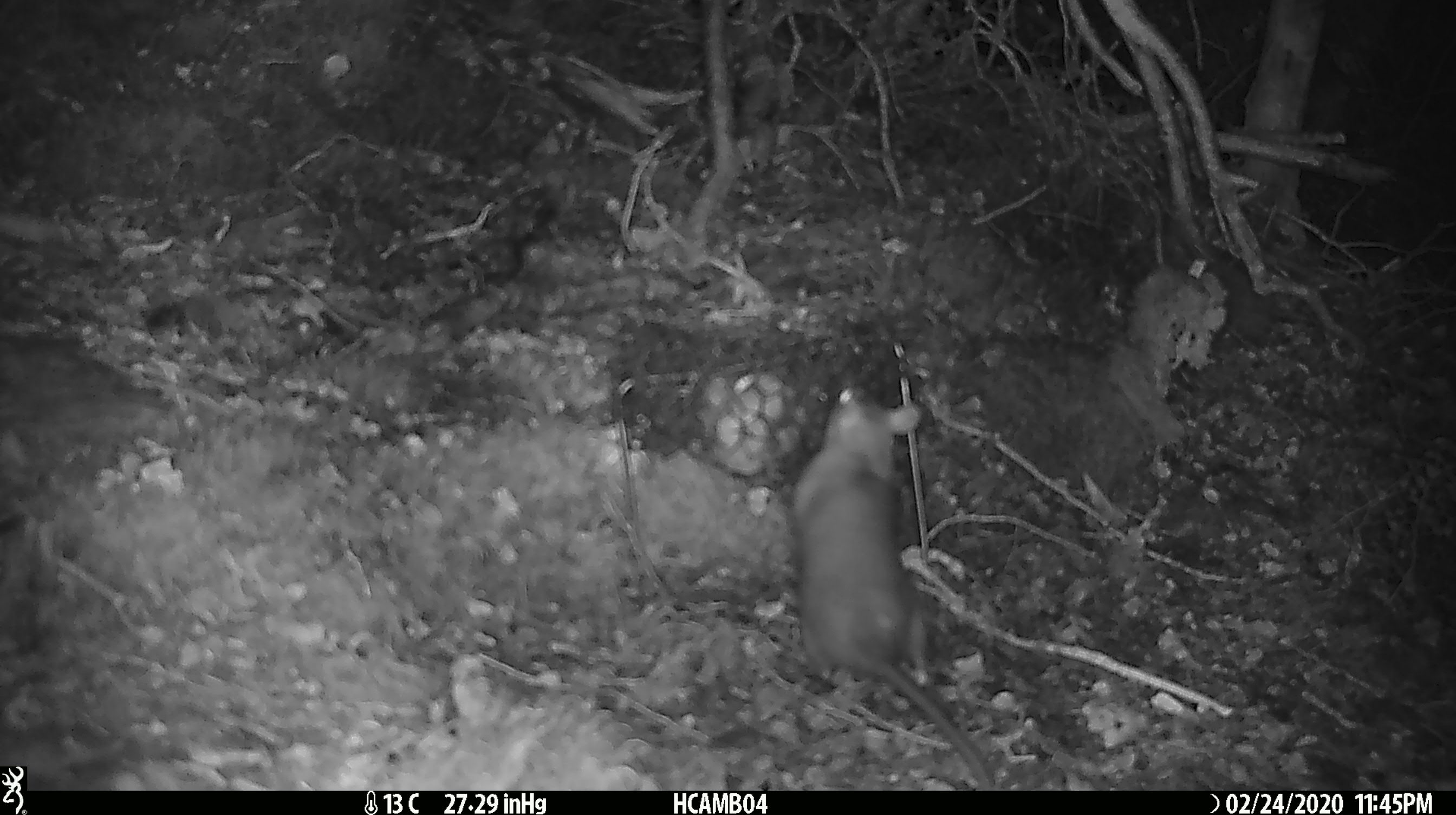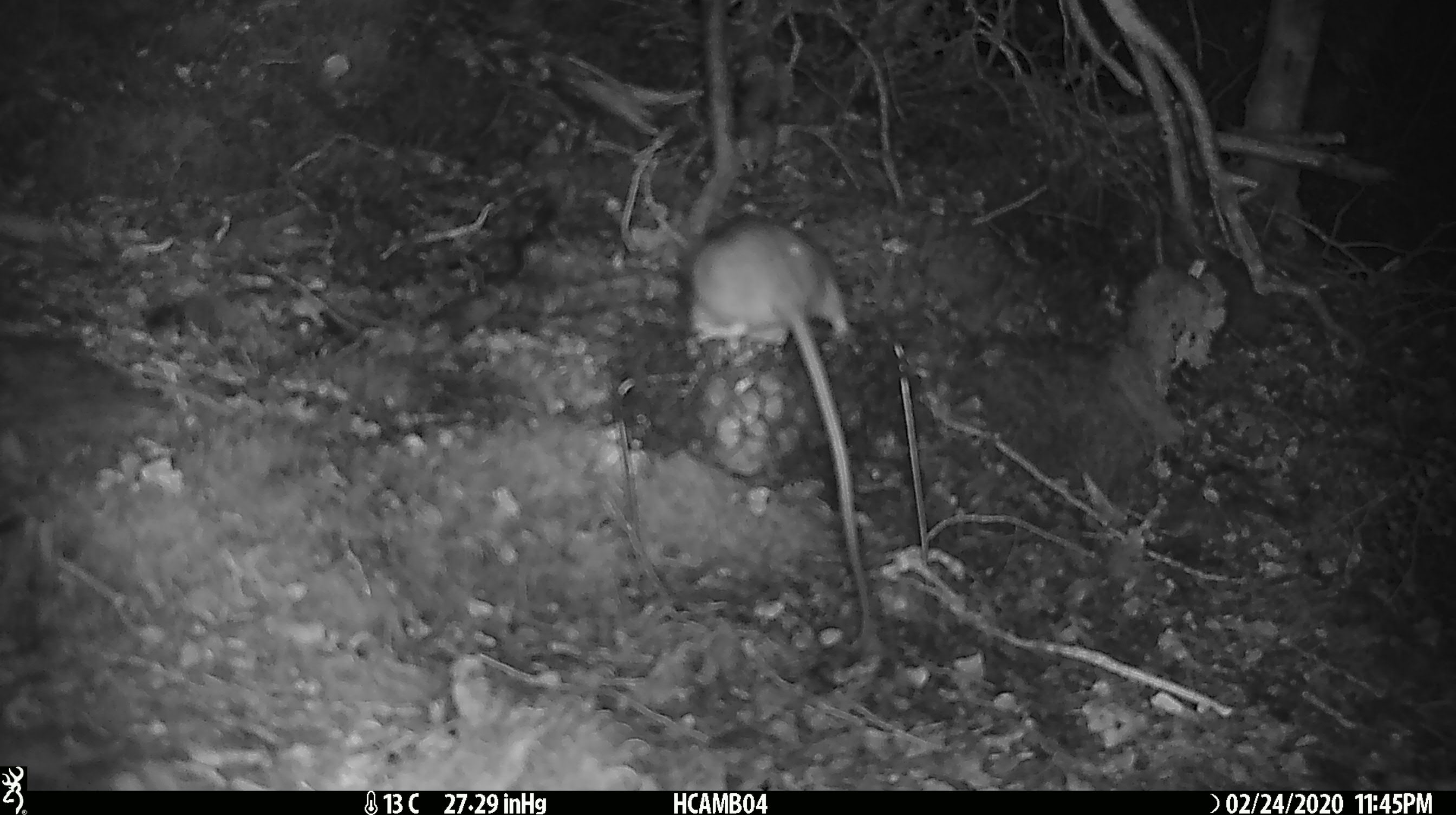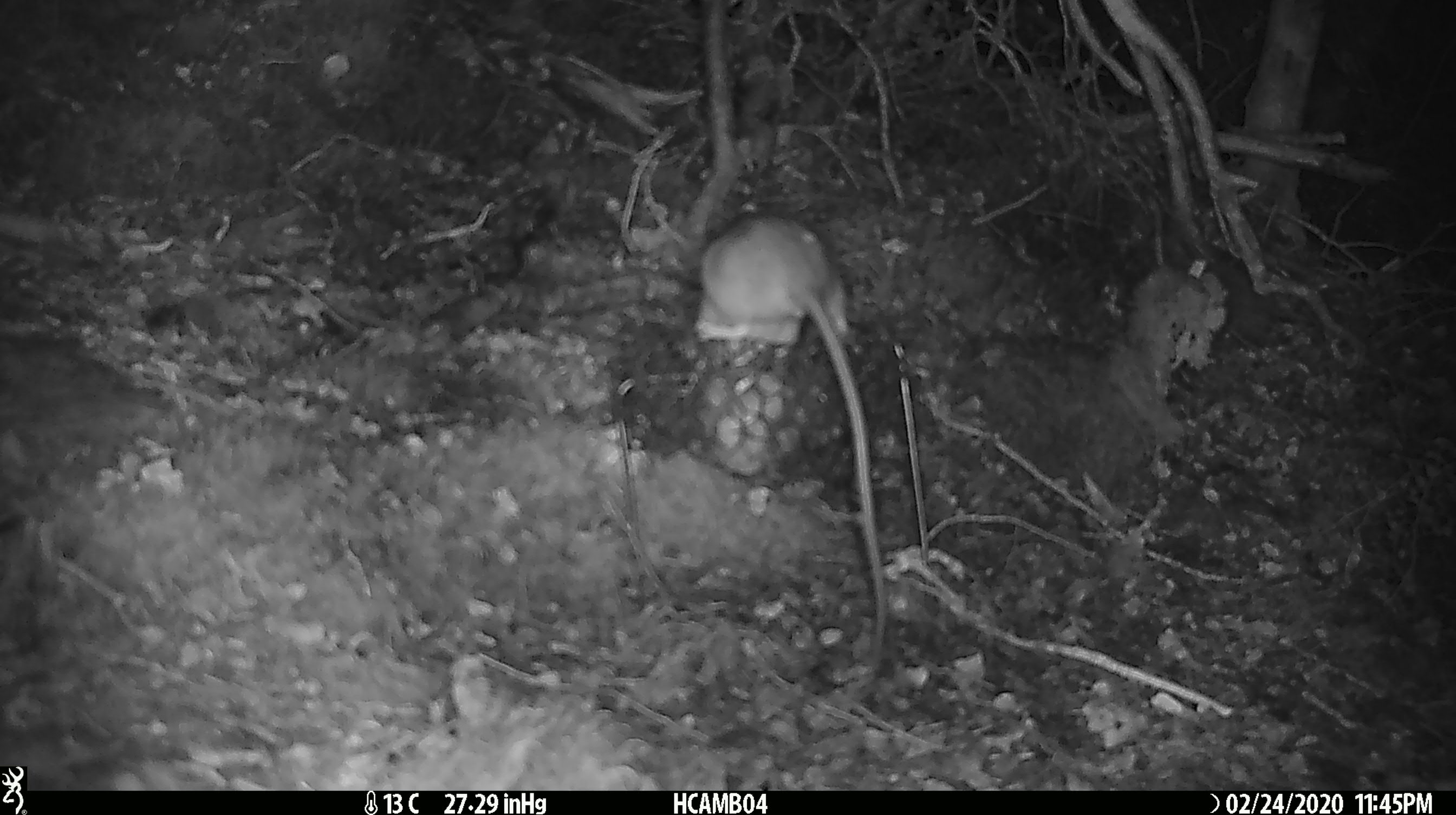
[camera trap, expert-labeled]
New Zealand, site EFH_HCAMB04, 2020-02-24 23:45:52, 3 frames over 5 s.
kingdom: Animalia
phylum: Chordata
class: Mammalia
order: Rodentia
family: Muridae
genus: Rattus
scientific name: Rattus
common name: rat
Rat (Rattus).